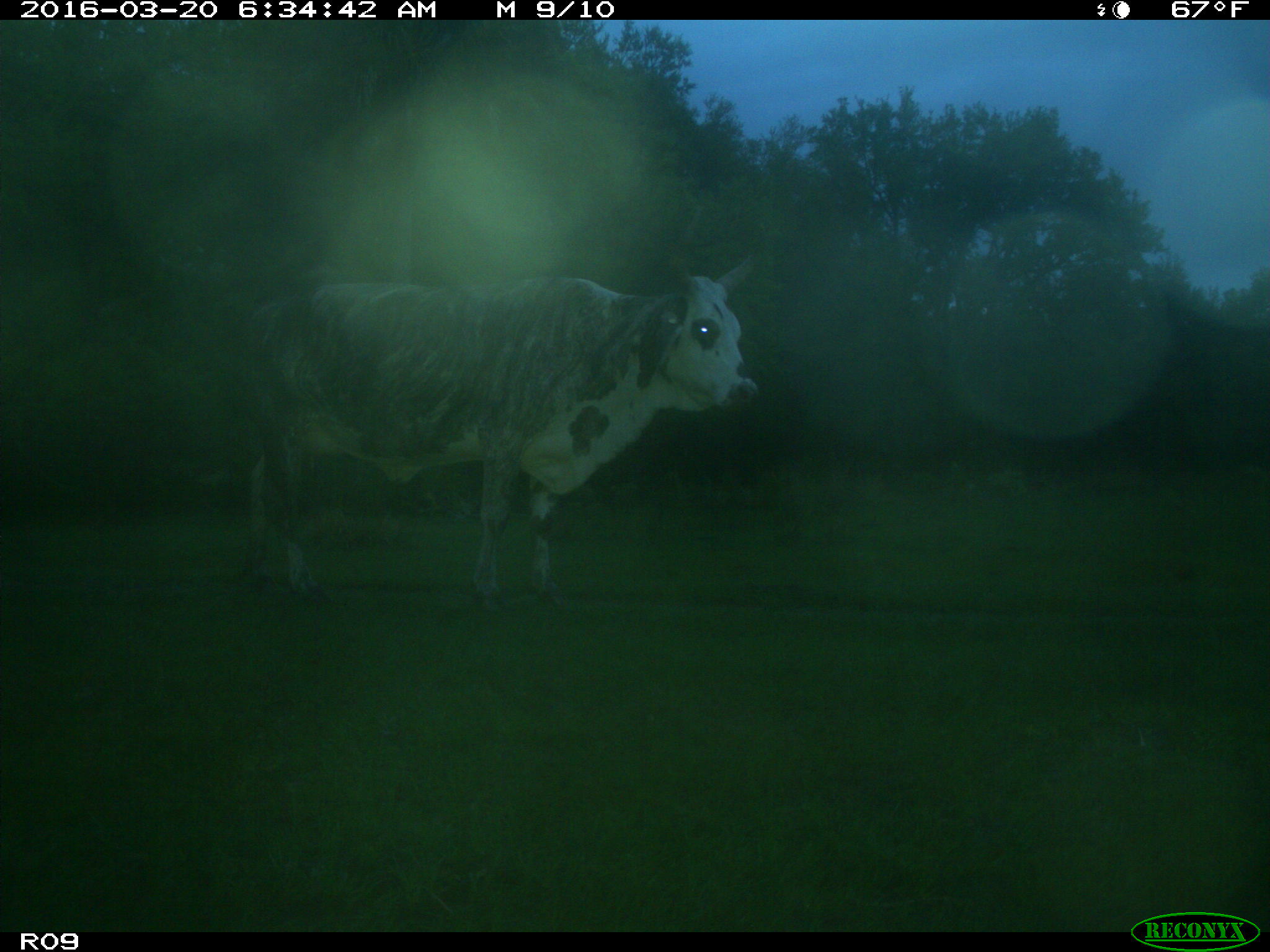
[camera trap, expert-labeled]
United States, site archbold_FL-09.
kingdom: Animalia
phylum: Chordata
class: Mammalia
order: Artiodactyla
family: Bovidae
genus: Bos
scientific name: Bos taurus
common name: domestic cow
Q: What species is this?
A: Bos taurus (domestic cow).